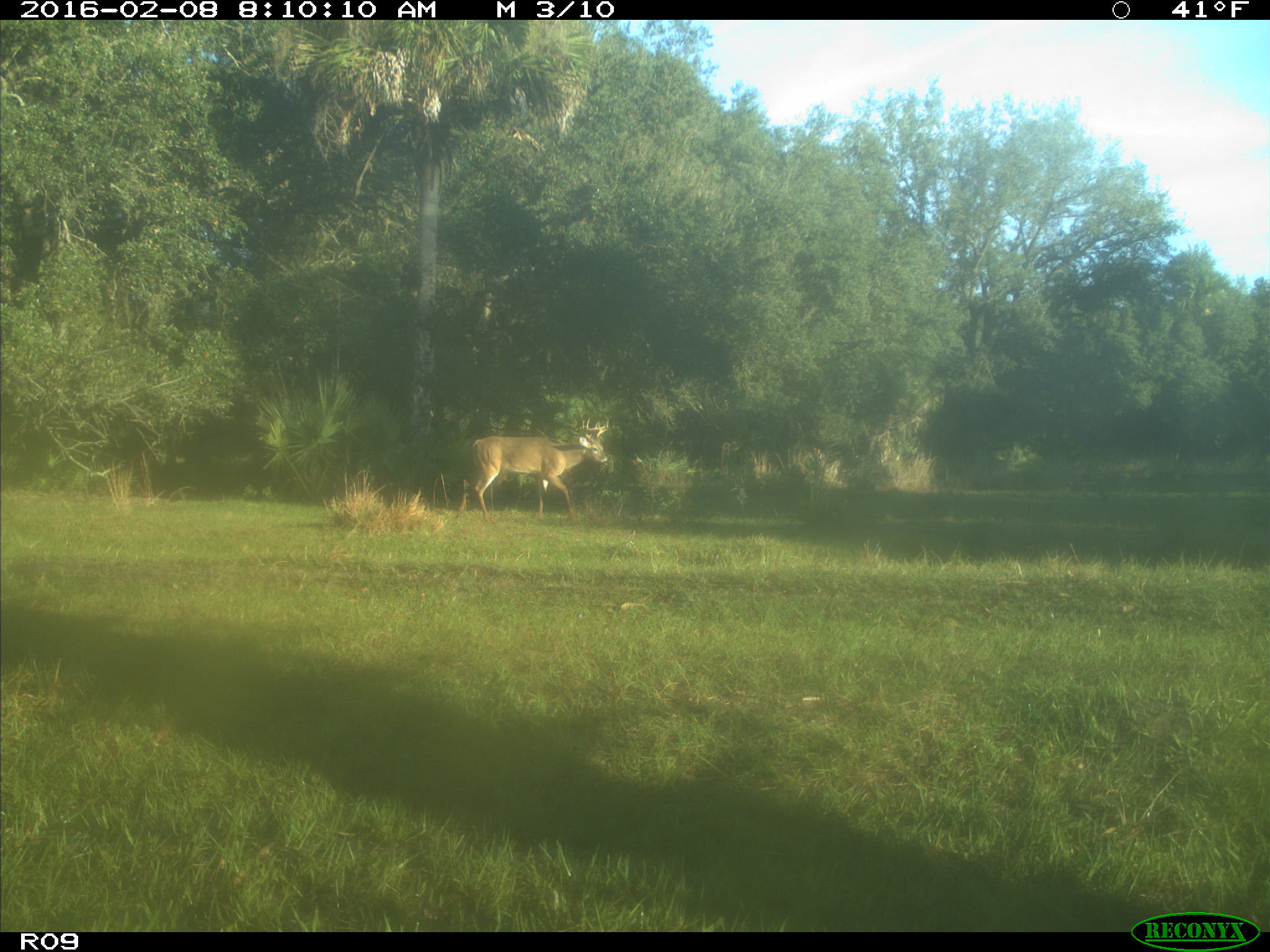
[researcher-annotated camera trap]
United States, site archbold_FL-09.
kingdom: Animalia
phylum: Chordata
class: Mammalia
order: Artiodactyla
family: Cervidae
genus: Odocoileus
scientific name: Odocoileus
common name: deer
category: unidentified deer